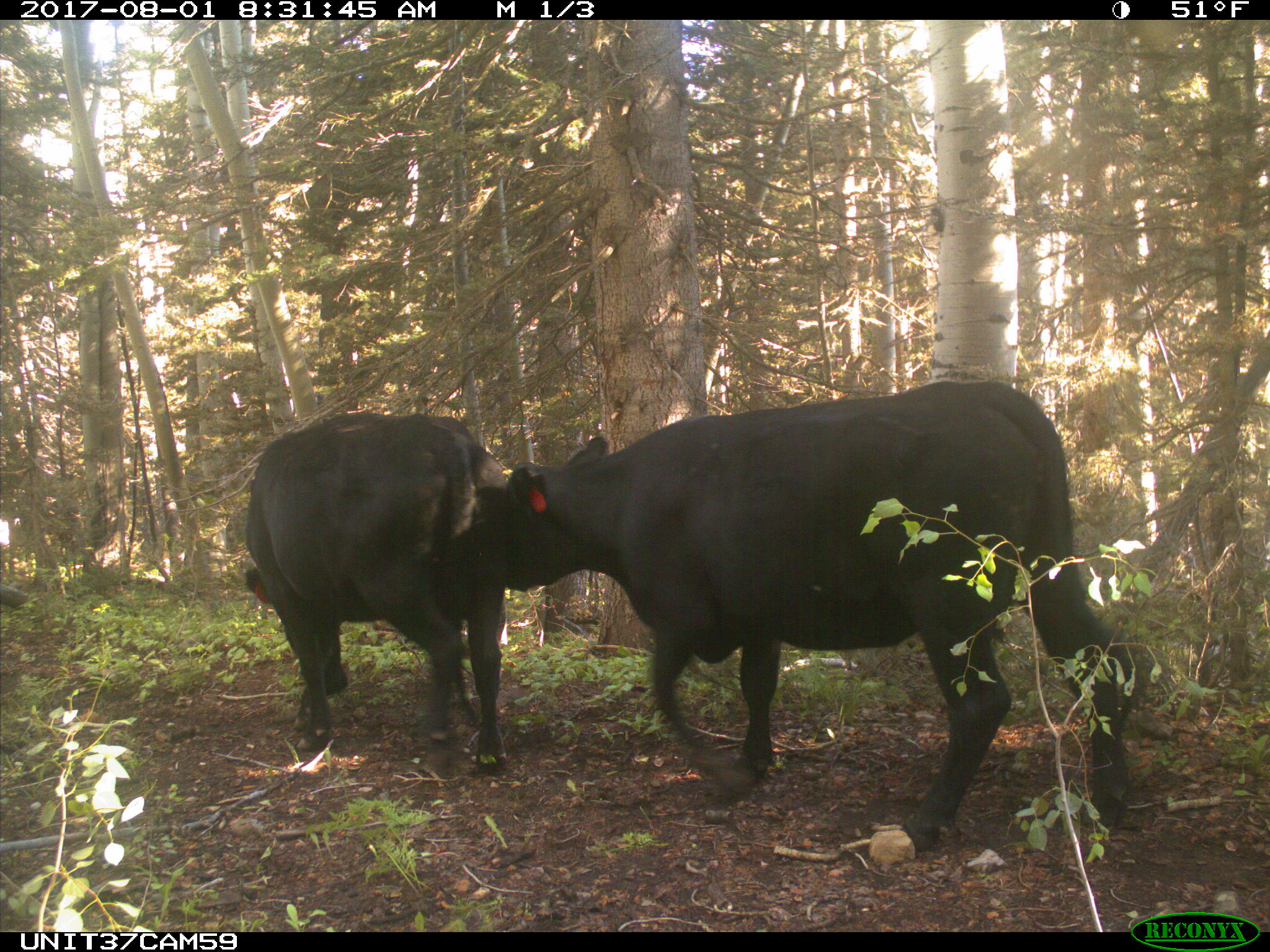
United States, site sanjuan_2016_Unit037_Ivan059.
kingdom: Animalia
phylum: Chordata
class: Mammalia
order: Artiodactyla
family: Bovidae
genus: Bos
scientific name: Bos taurus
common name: domestic cow